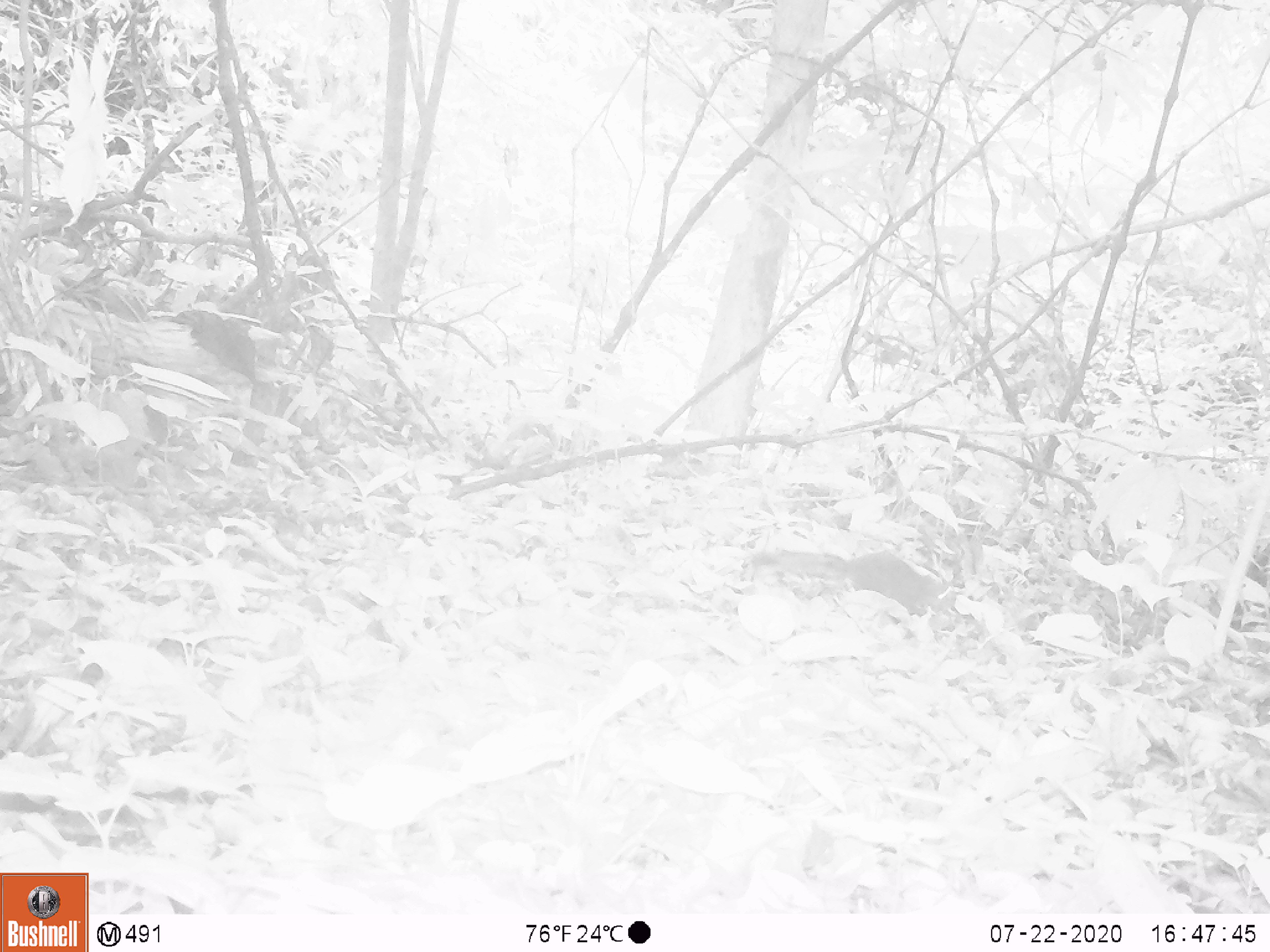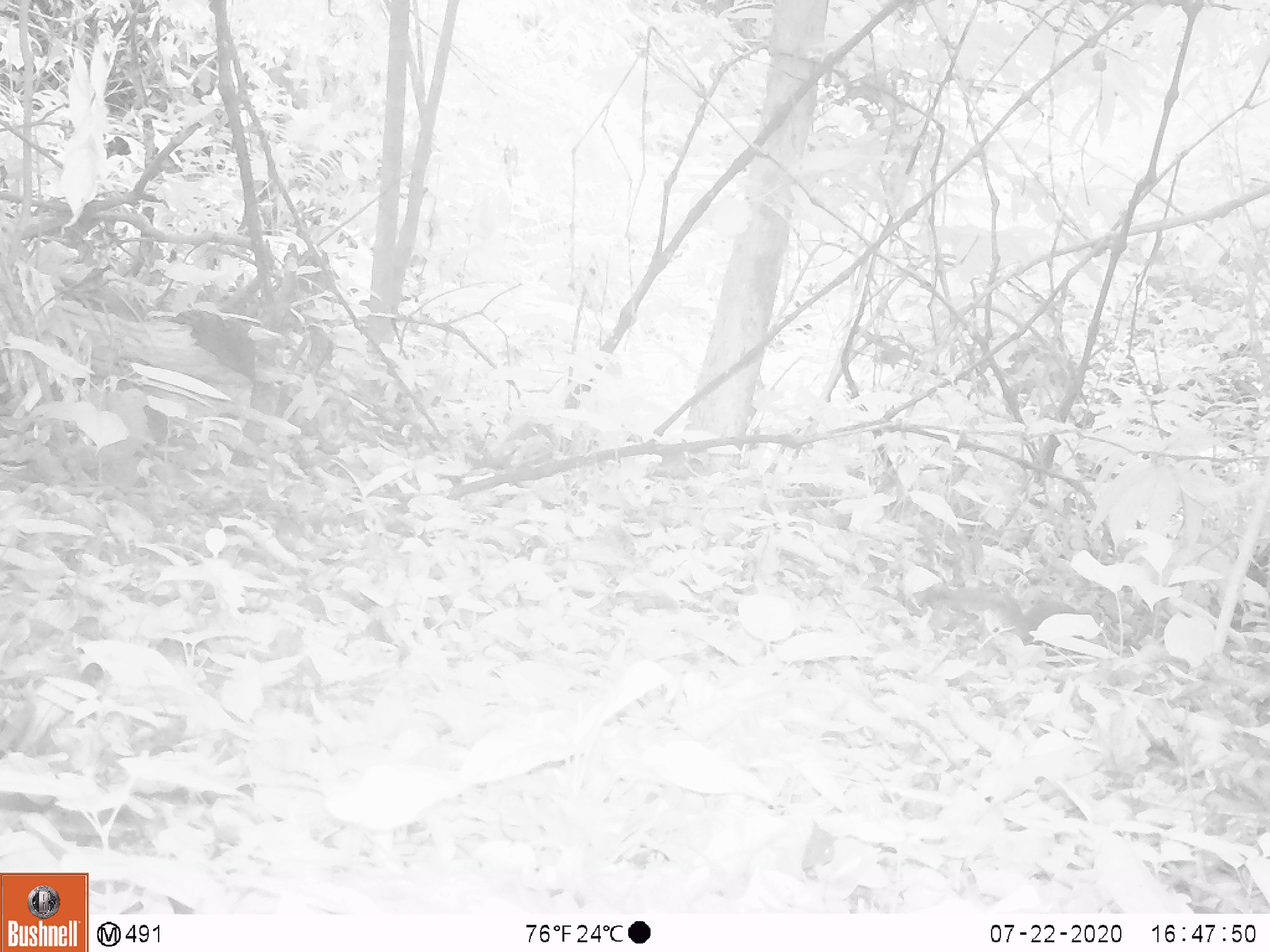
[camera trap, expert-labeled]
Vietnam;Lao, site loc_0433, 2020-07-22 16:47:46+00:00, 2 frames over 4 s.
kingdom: Animalia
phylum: Chordata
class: Mammalia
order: Rodentia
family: Sciuridae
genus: Dremomys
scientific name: Dremomys rufigenis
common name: red-cheeked squirrel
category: red cheeked squirrel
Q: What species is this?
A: Red cheeked squirrel (red-cheeked squirrel) (Dremomys rufigenis).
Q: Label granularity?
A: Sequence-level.